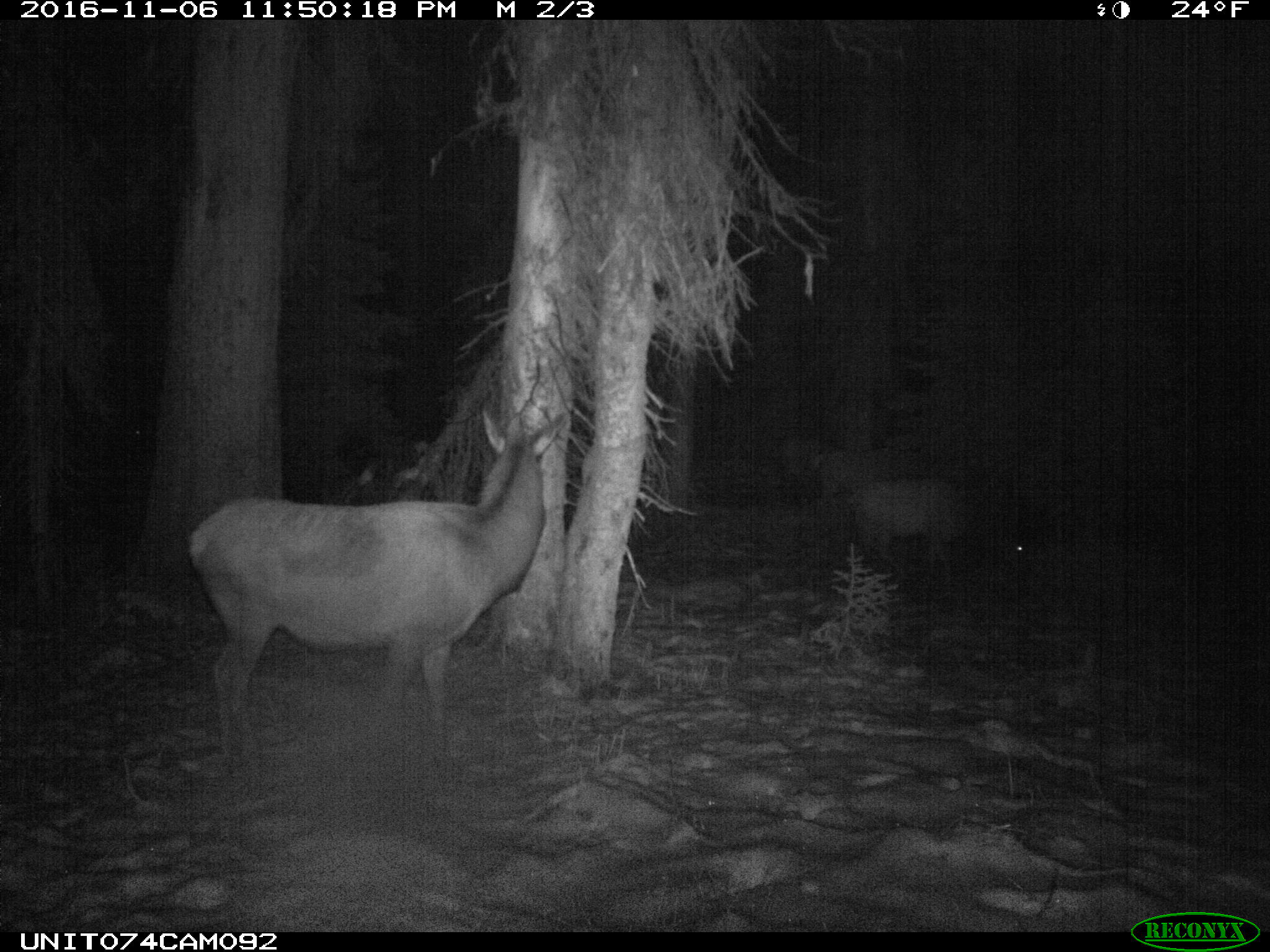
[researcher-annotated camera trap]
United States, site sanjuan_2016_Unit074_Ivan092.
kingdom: Animalia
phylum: Chordata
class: Mammalia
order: Artiodactyla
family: Cervidae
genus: Cervus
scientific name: Cervus elaphus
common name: red deer